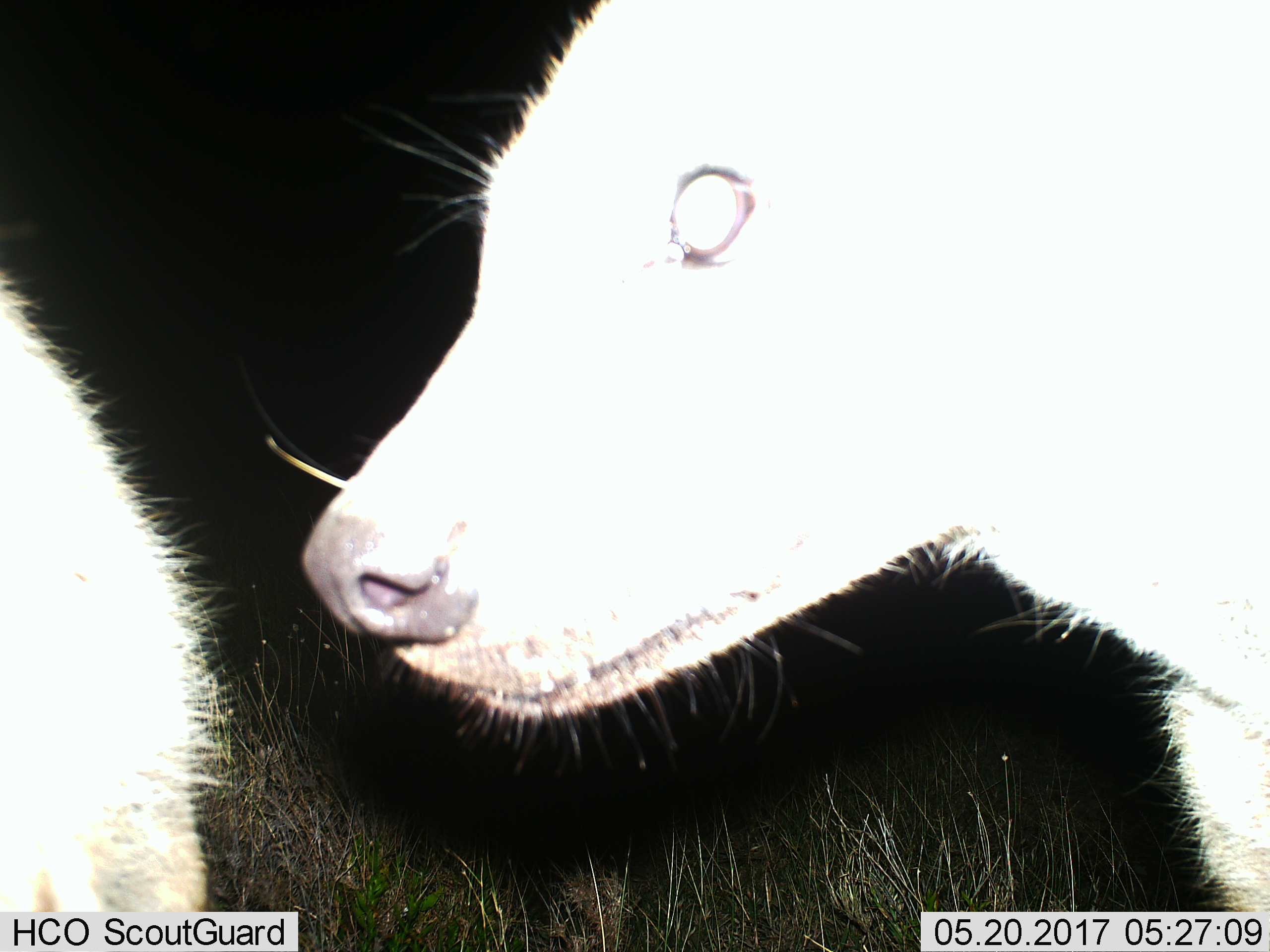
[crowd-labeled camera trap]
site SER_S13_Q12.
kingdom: Animalia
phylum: Chordata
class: Mammalia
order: Carnivora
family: Hyaenidae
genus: Crocuta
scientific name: Crocuta crocuta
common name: spotted hyena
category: hyenaspotted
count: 2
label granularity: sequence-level